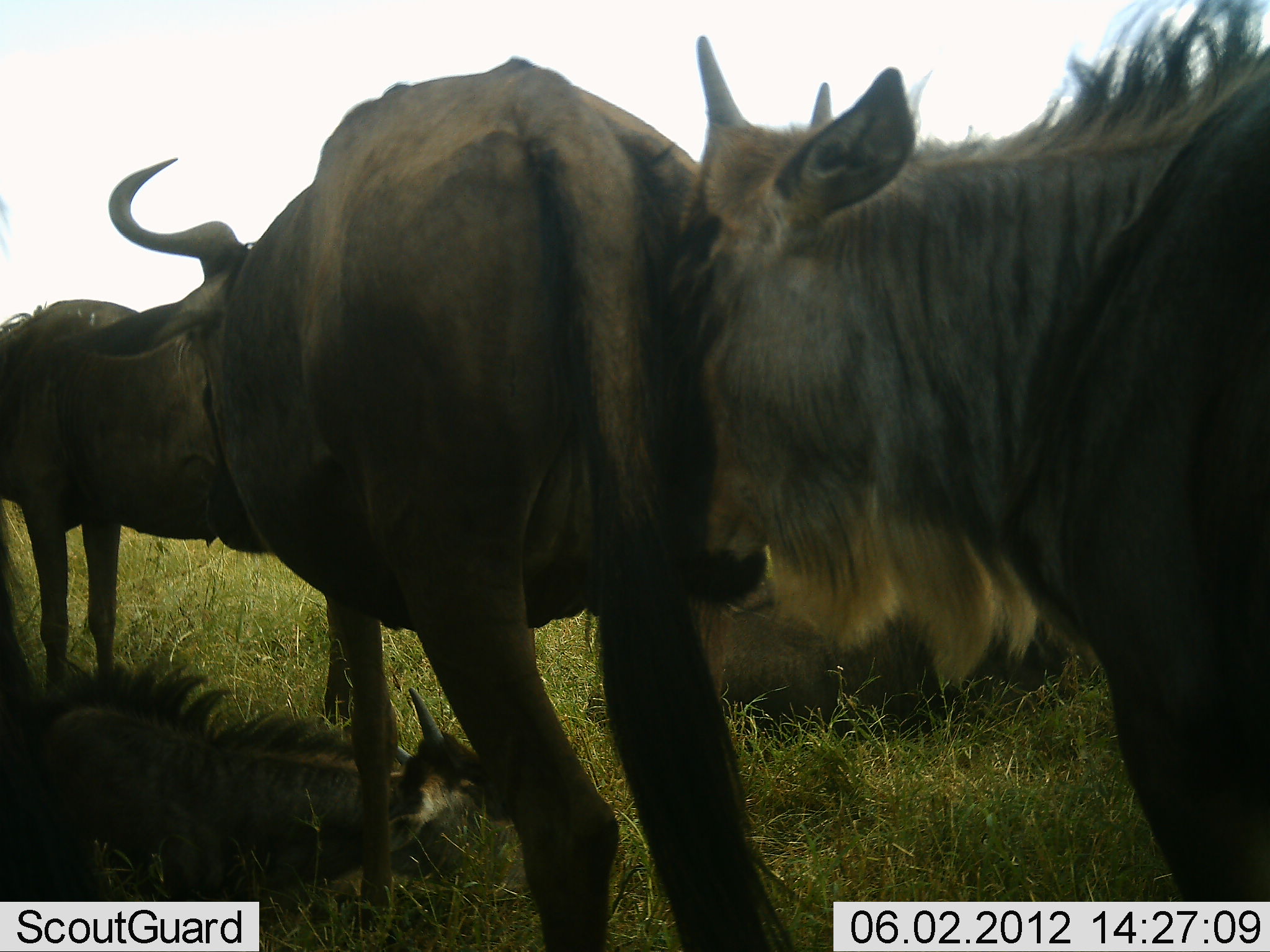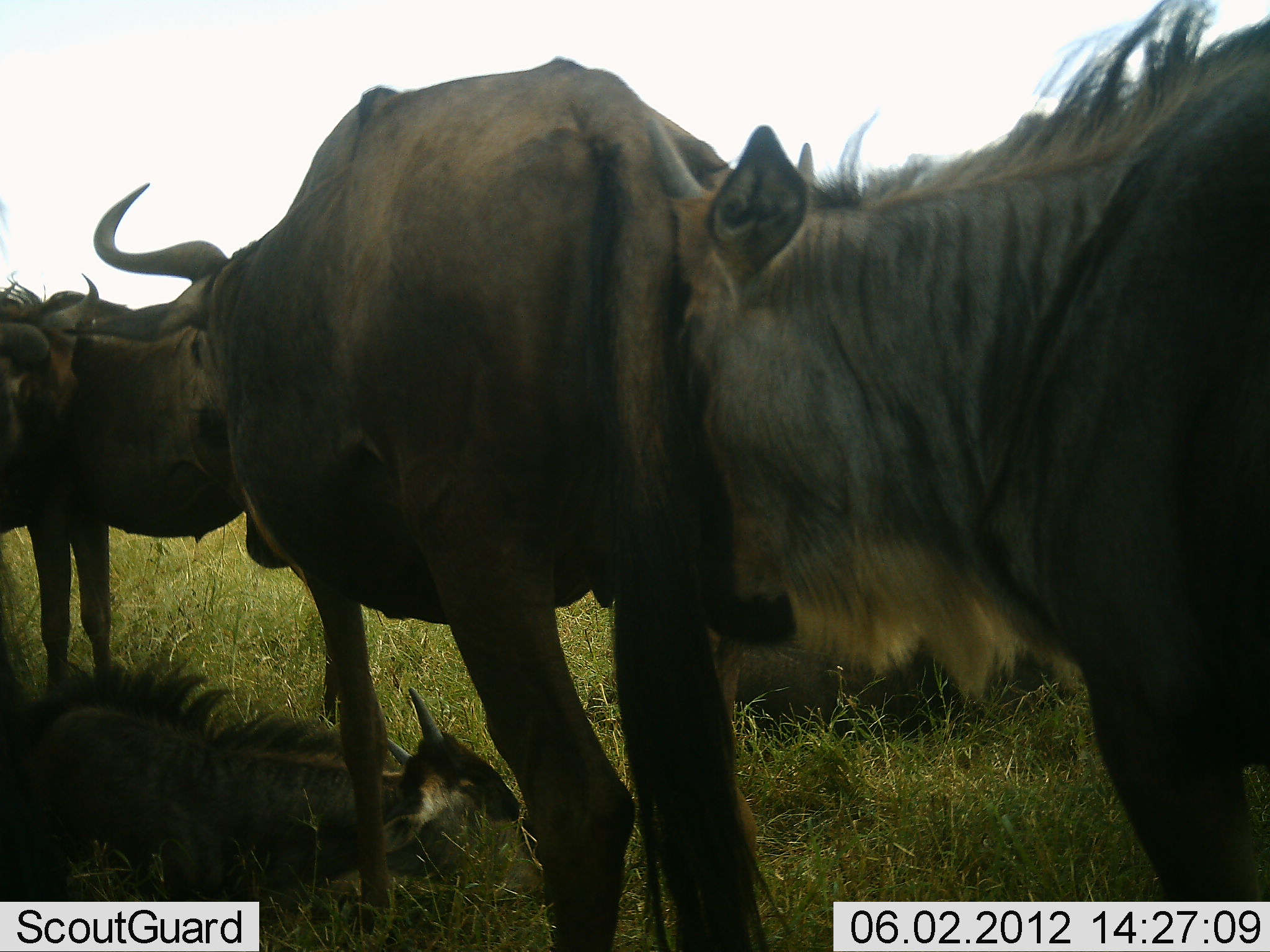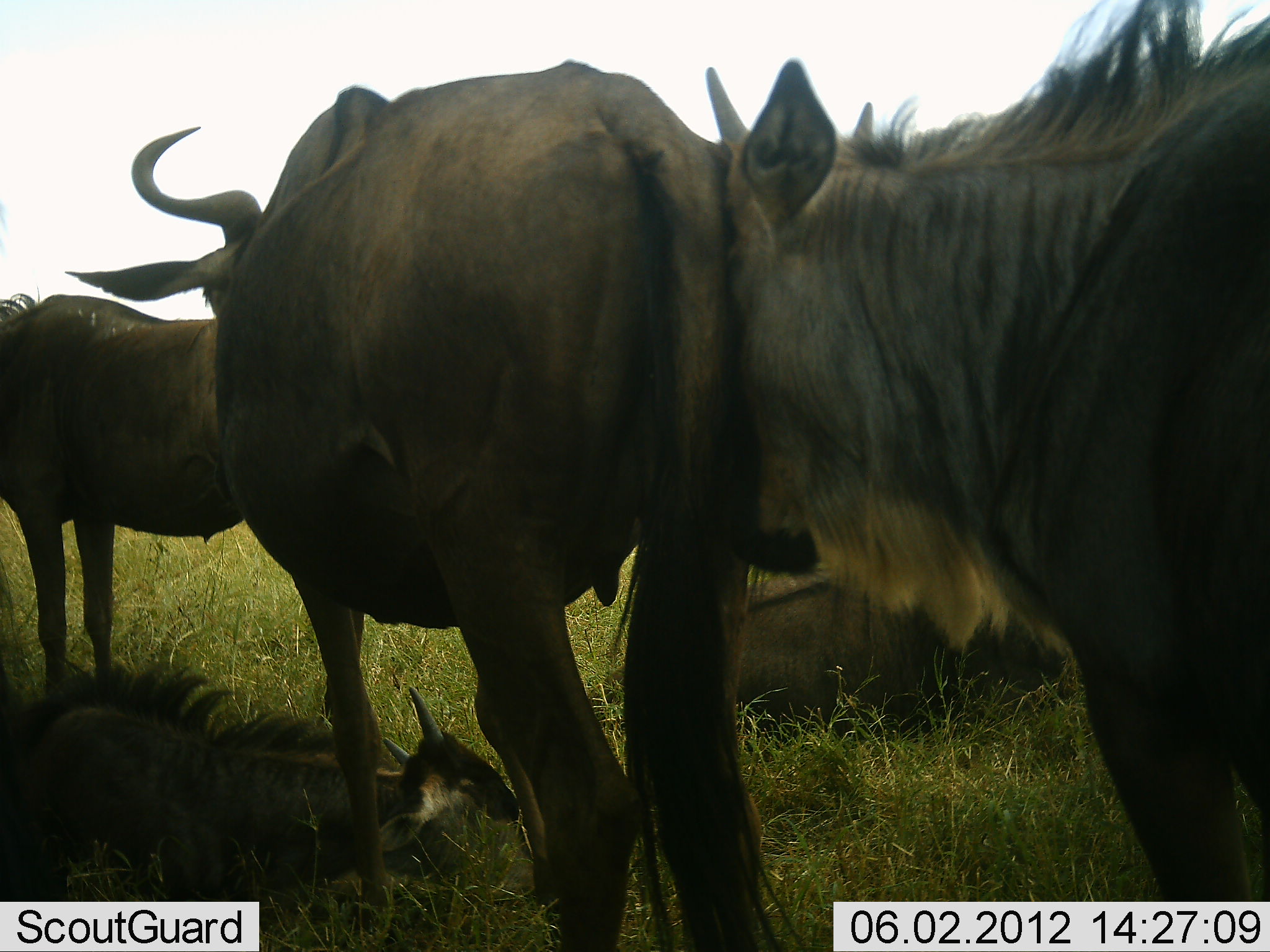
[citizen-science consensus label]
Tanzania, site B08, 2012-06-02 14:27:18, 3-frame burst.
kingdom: Animalia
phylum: Chordata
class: Mammalia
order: Artiodactyla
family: Bovidae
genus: Connochaetes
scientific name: Connochaetes taurinus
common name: blue wildebeest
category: wildebeest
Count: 5.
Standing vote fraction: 90%.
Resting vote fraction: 100%.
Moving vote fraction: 0%.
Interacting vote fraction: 30%.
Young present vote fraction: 70%.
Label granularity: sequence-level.